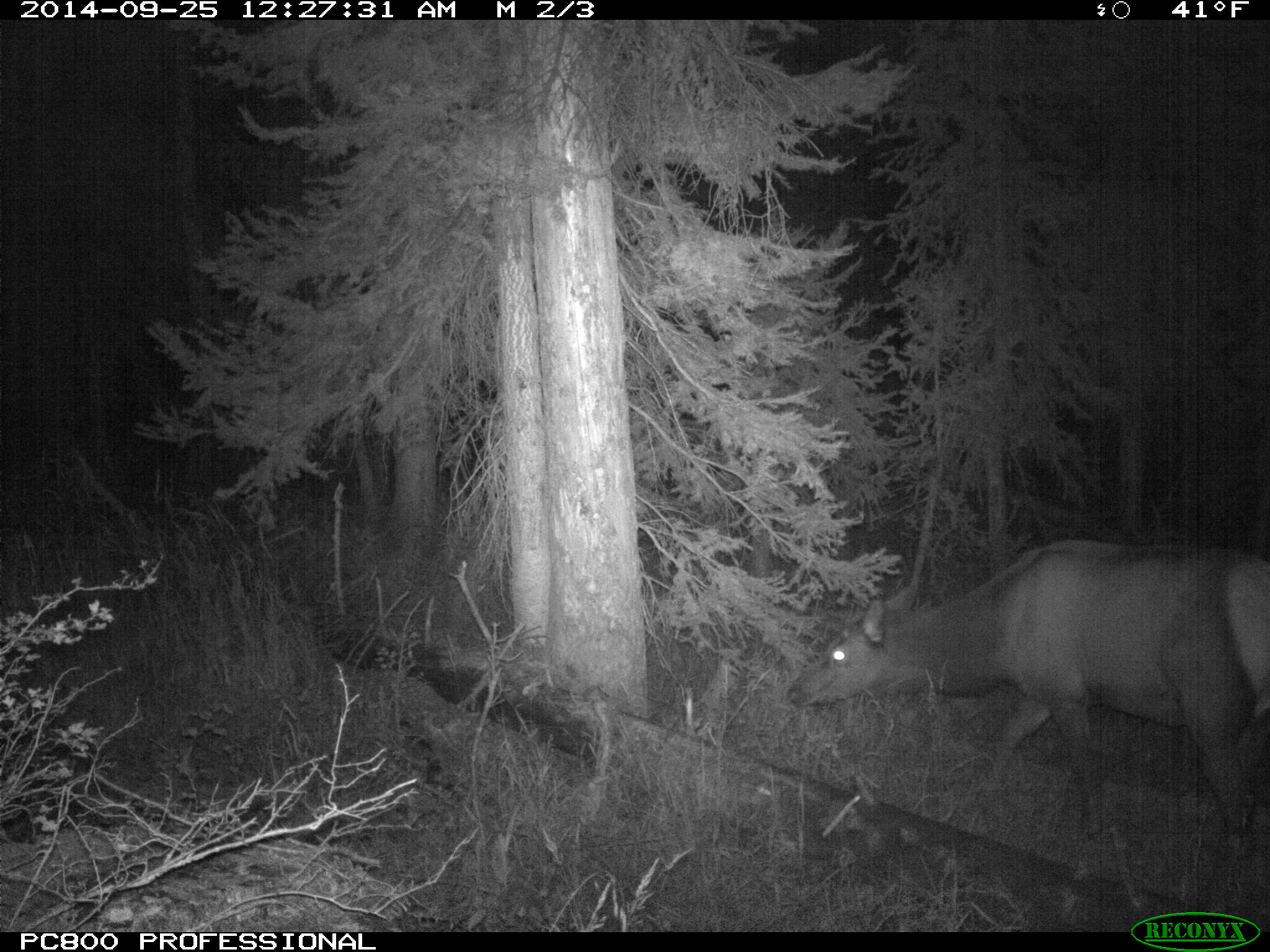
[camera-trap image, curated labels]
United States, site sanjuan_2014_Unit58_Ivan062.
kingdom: Animalia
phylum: Chordata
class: Mammalia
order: Artiodactyla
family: Cervidae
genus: Cervus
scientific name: Cervus elaphus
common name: red deer